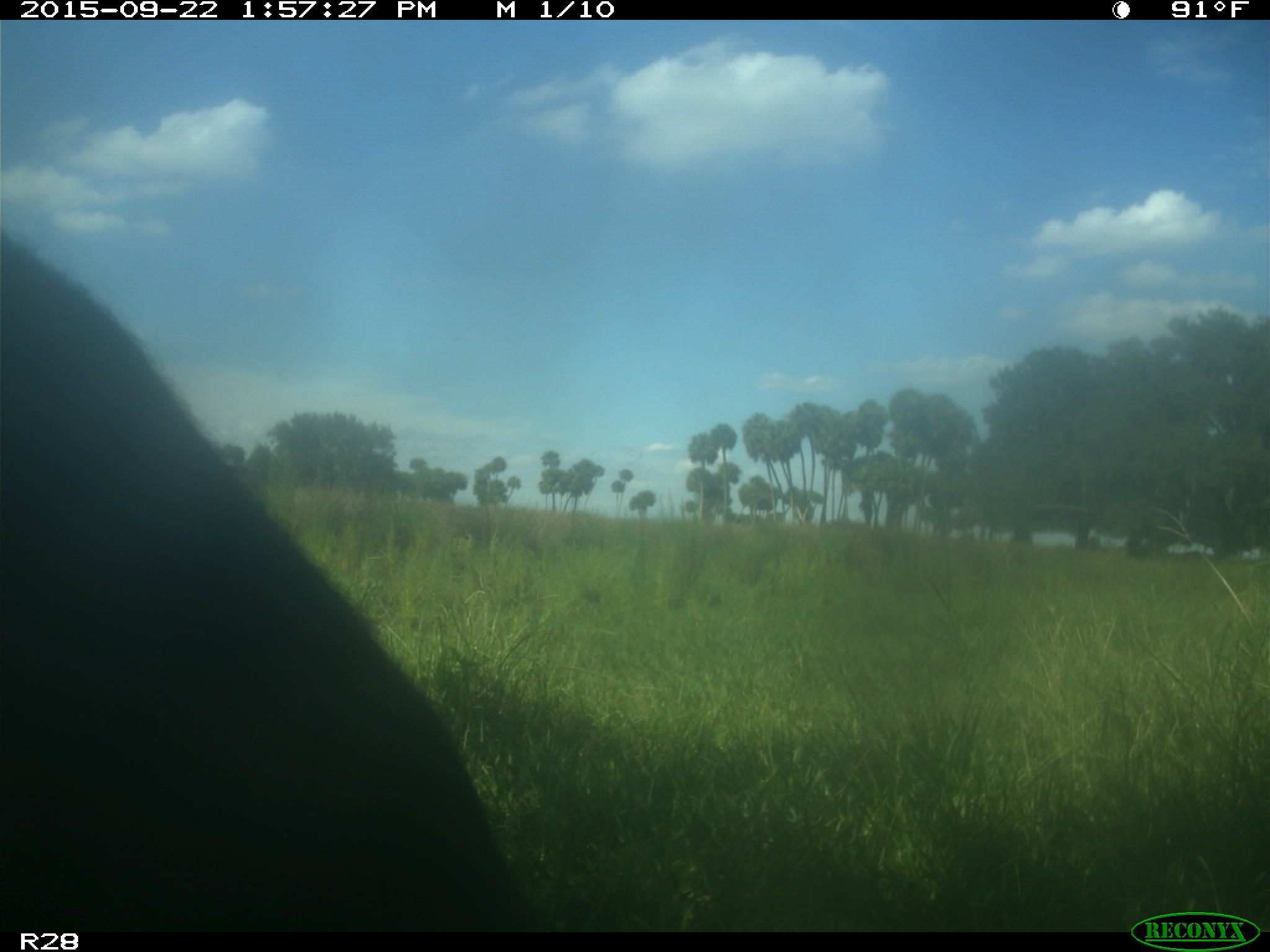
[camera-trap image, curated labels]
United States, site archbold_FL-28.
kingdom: Animalia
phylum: Chordata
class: Mammalia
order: Artiodactyla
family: Bovidae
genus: Bos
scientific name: Bos taurus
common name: domestic cow